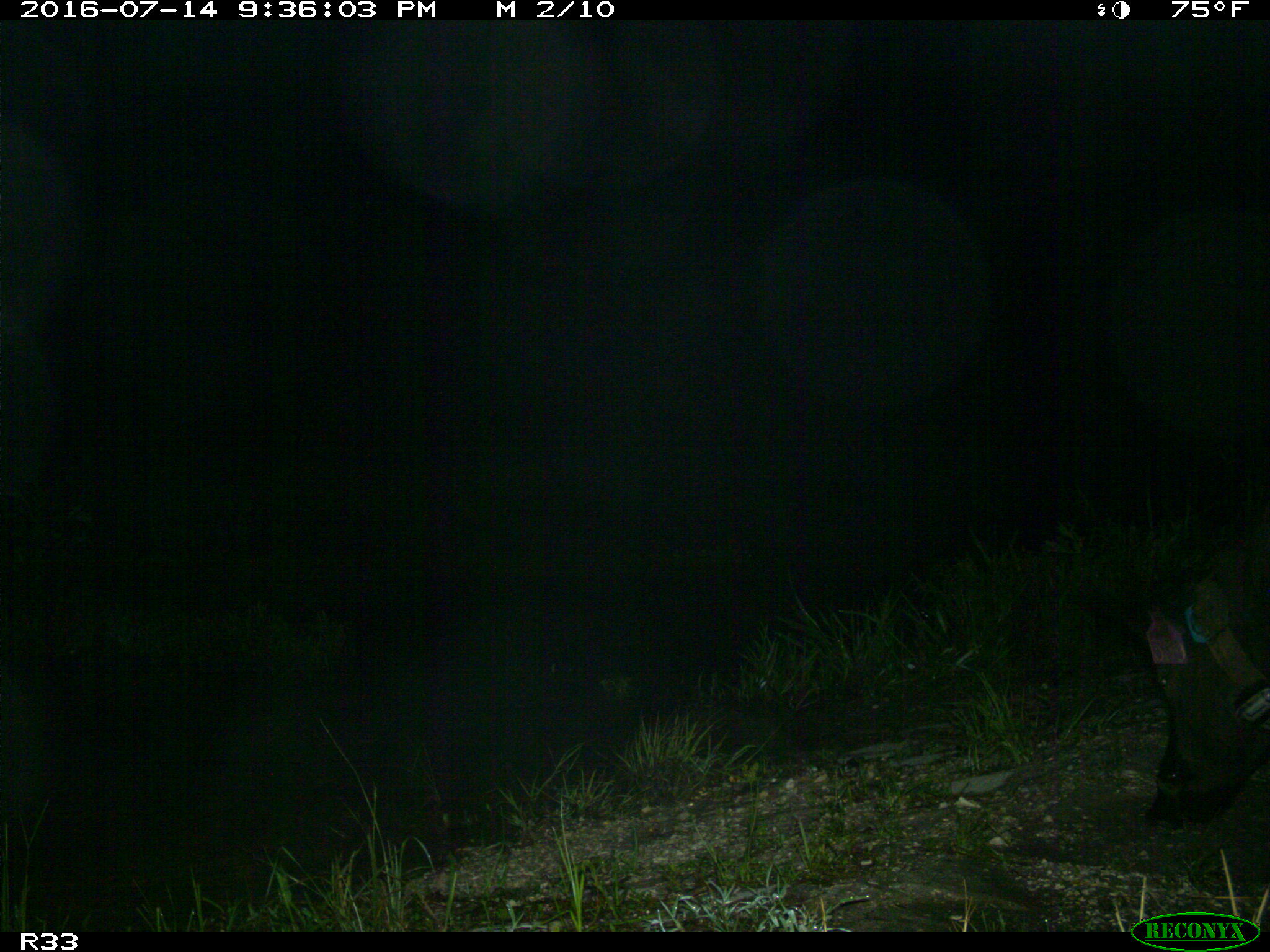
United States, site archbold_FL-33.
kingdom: Animalia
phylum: Chordata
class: Mammalia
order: Artiodactyla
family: Suidae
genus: Sus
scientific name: Sus scrofa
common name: wild boar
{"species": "Sus scrofa (wild boar)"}